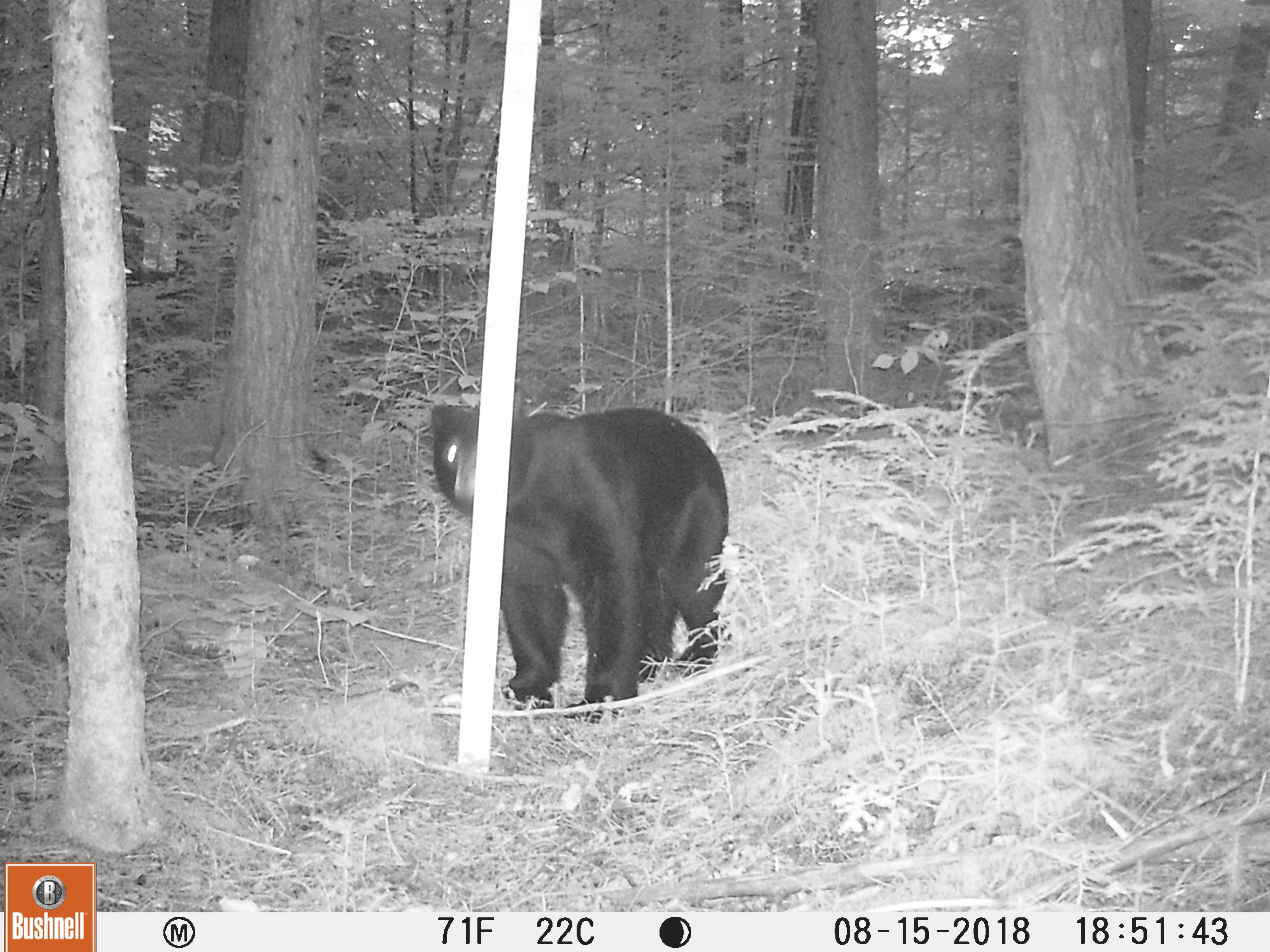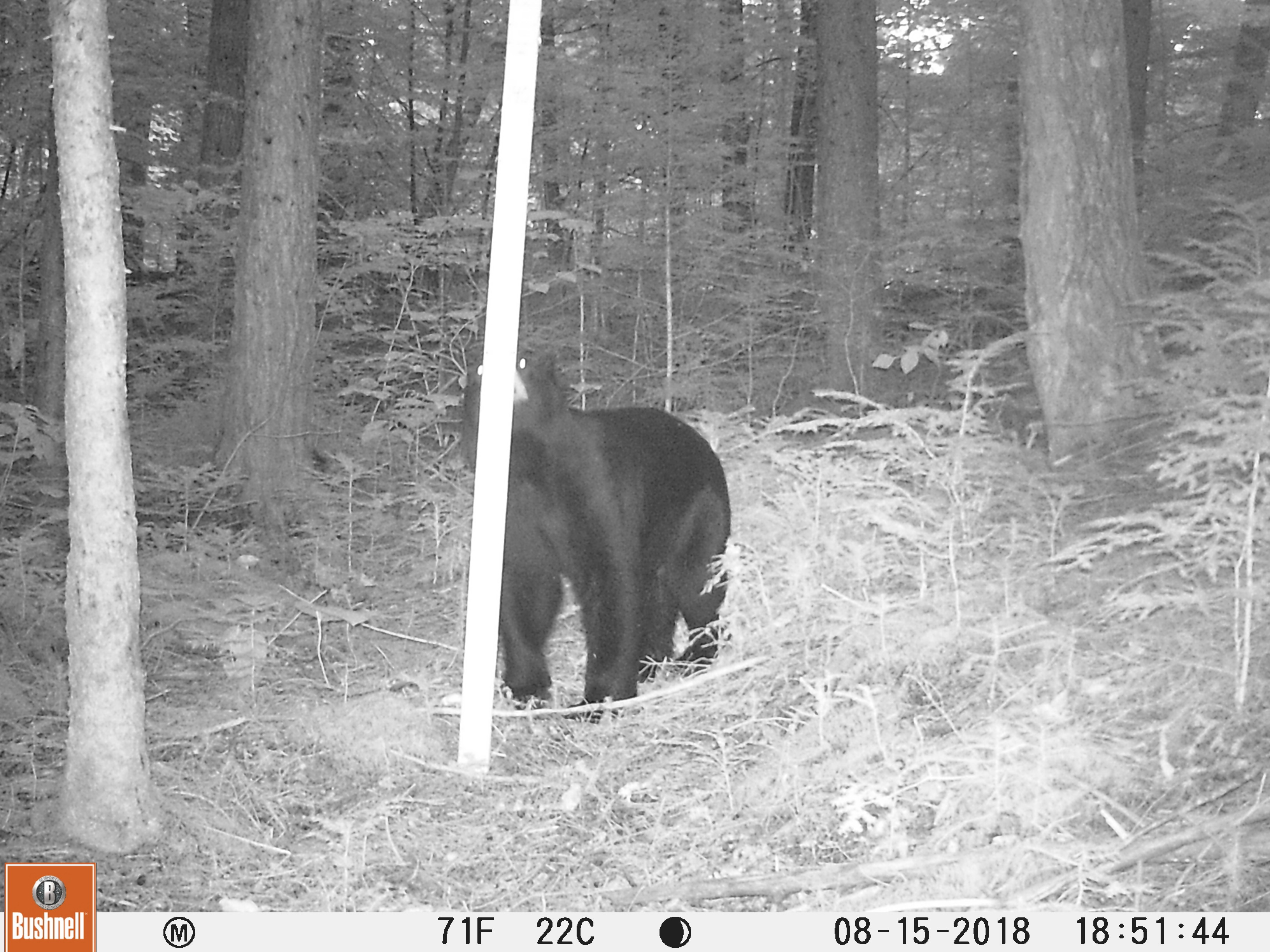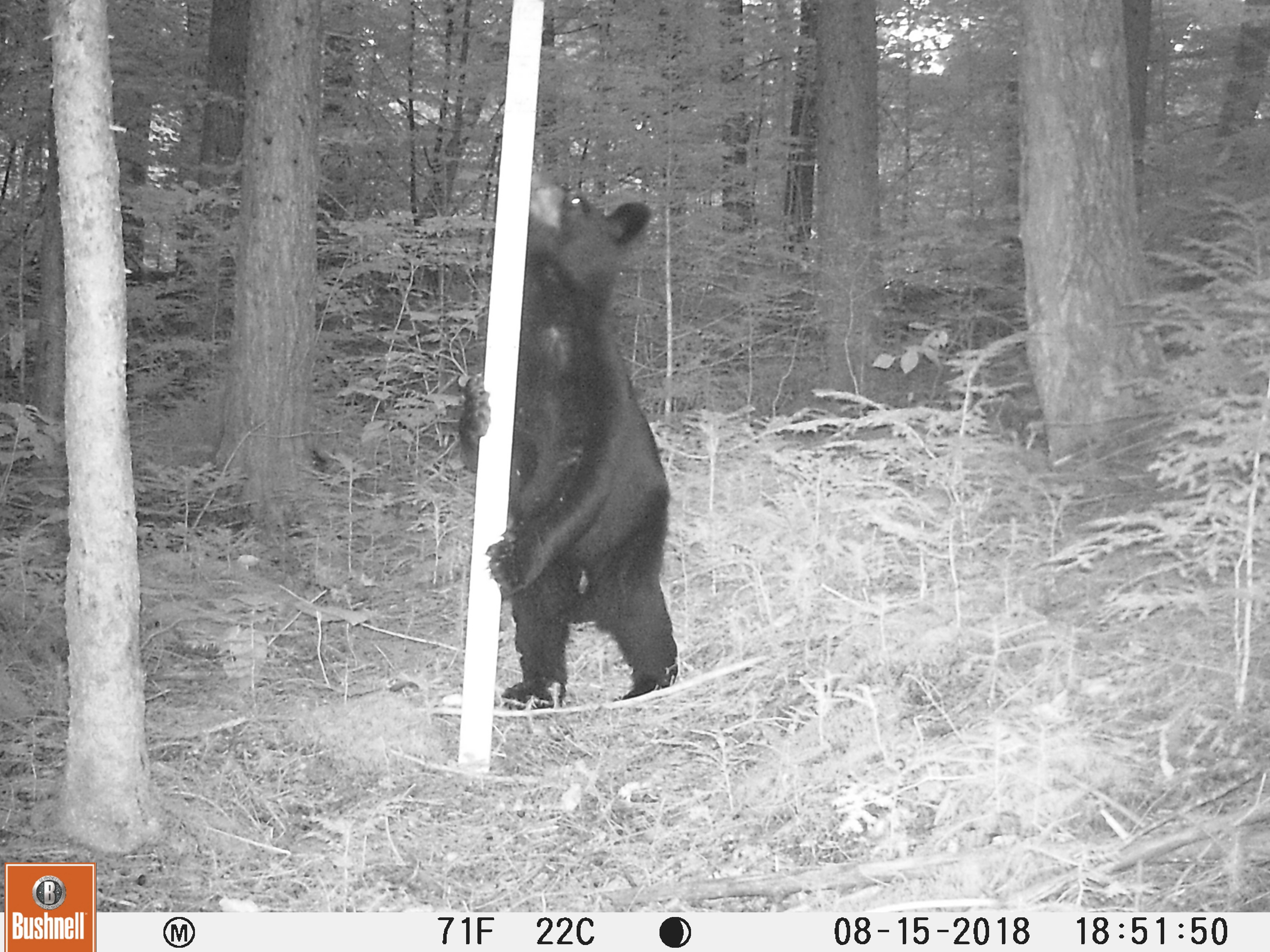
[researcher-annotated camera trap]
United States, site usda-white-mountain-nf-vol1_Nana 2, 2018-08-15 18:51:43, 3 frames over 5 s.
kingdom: Animalia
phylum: Chordata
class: Mammalia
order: Carnivora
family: Ursidae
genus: Ursus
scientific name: Ursus americanus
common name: black bear